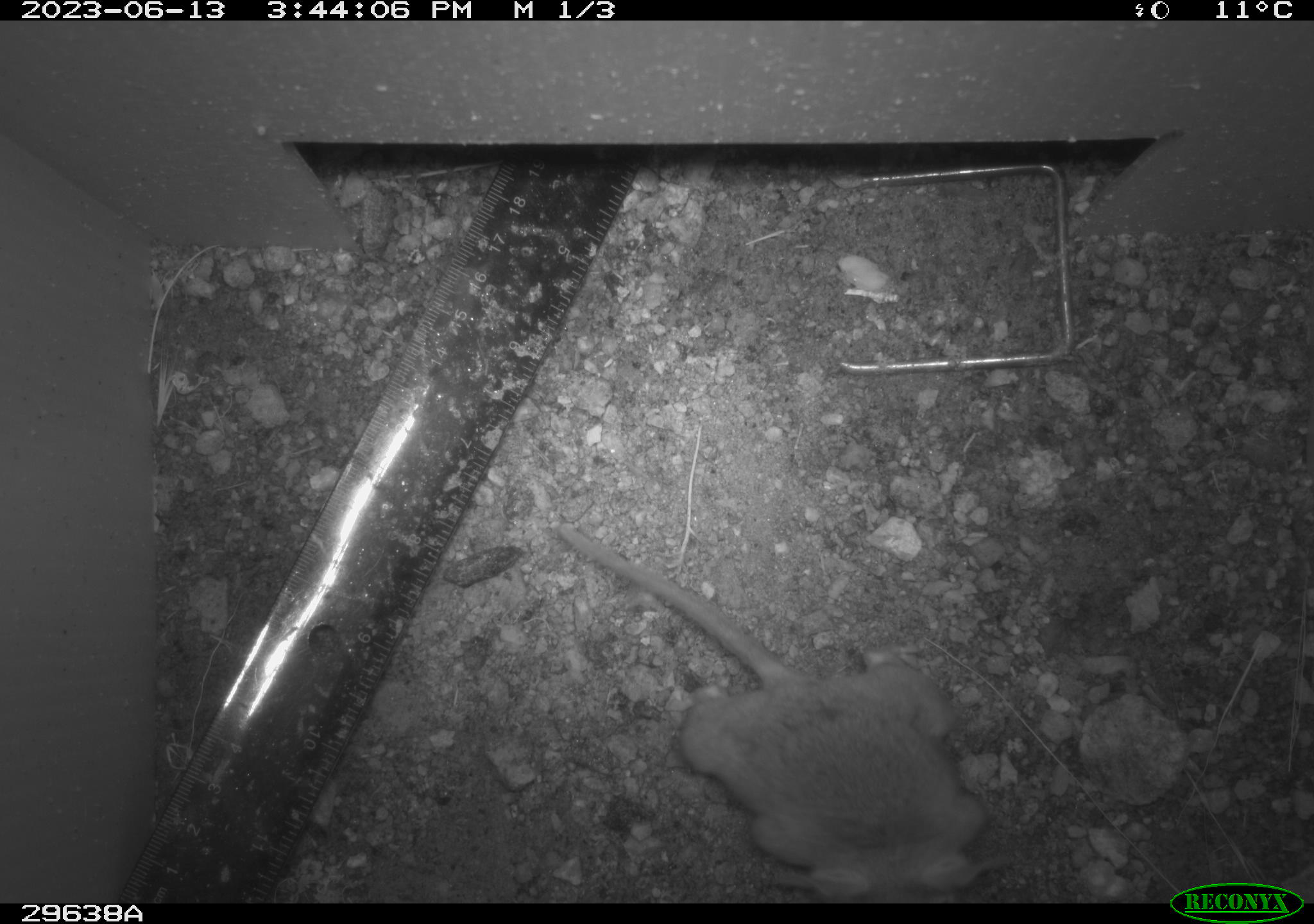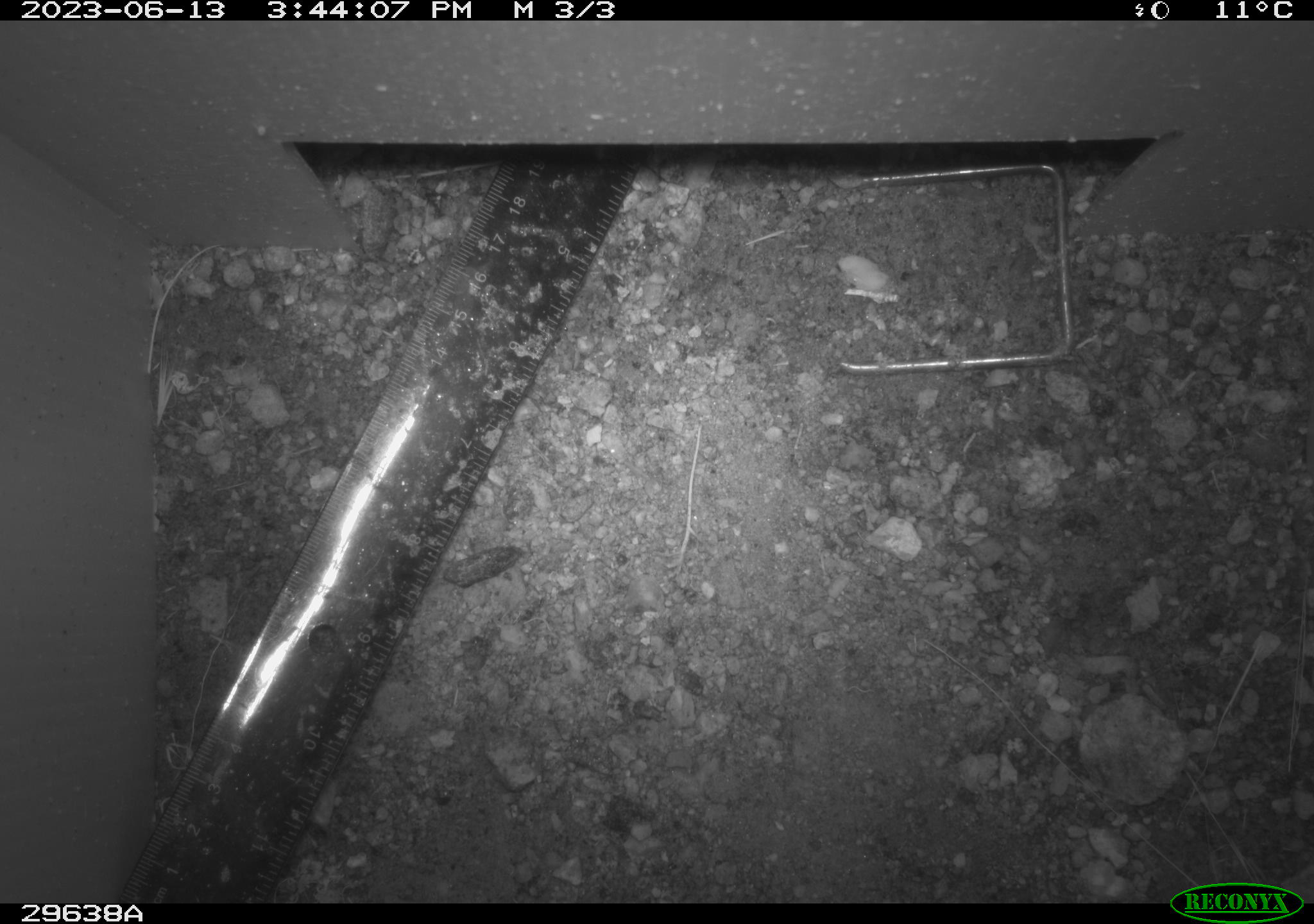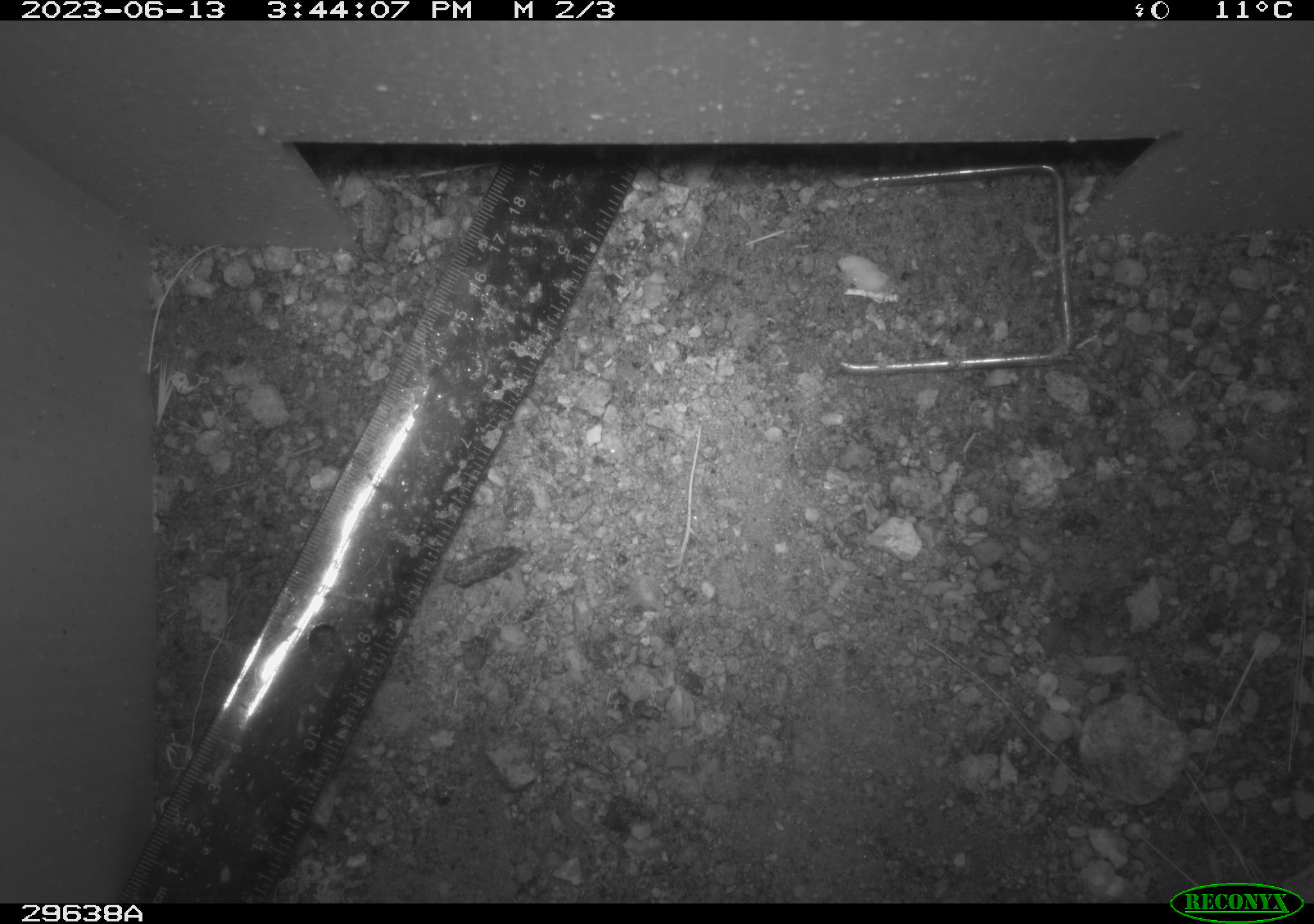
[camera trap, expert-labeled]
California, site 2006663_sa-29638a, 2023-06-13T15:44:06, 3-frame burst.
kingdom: Animalia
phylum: Chordata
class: Mammalia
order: Rodentia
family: Cricetidae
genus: Neotoma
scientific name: Neotoma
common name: pack rat or woodrat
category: neotoma species